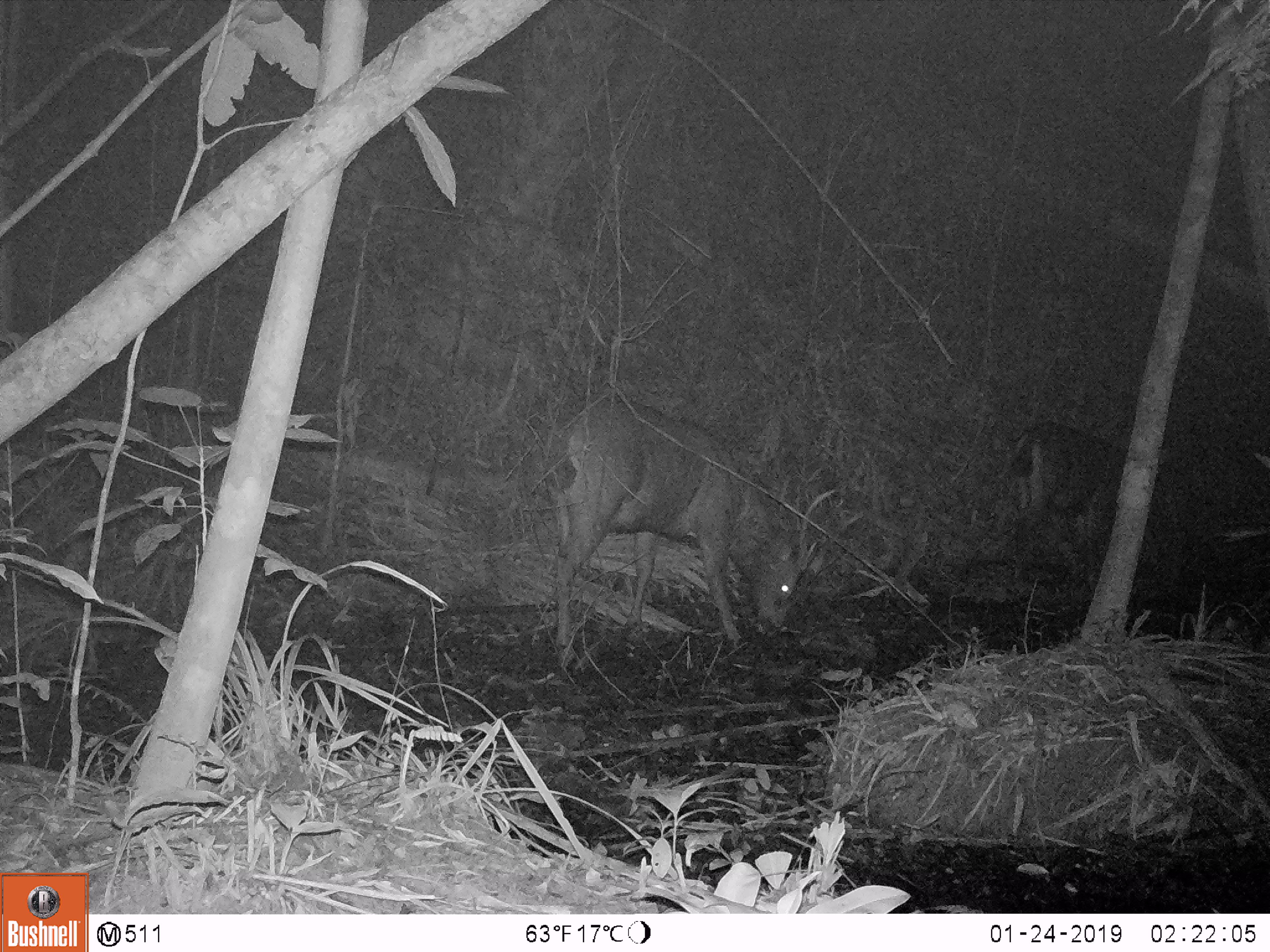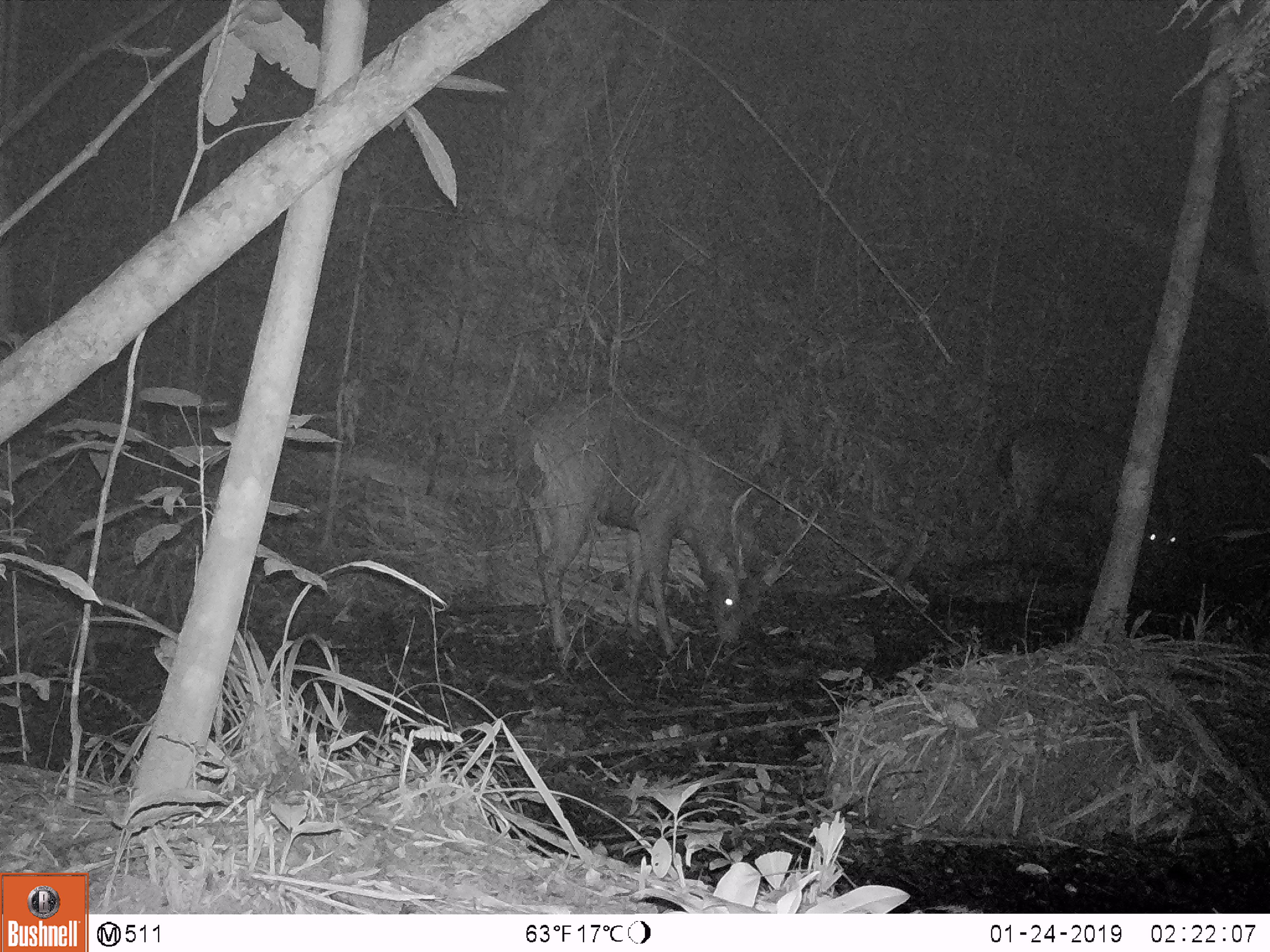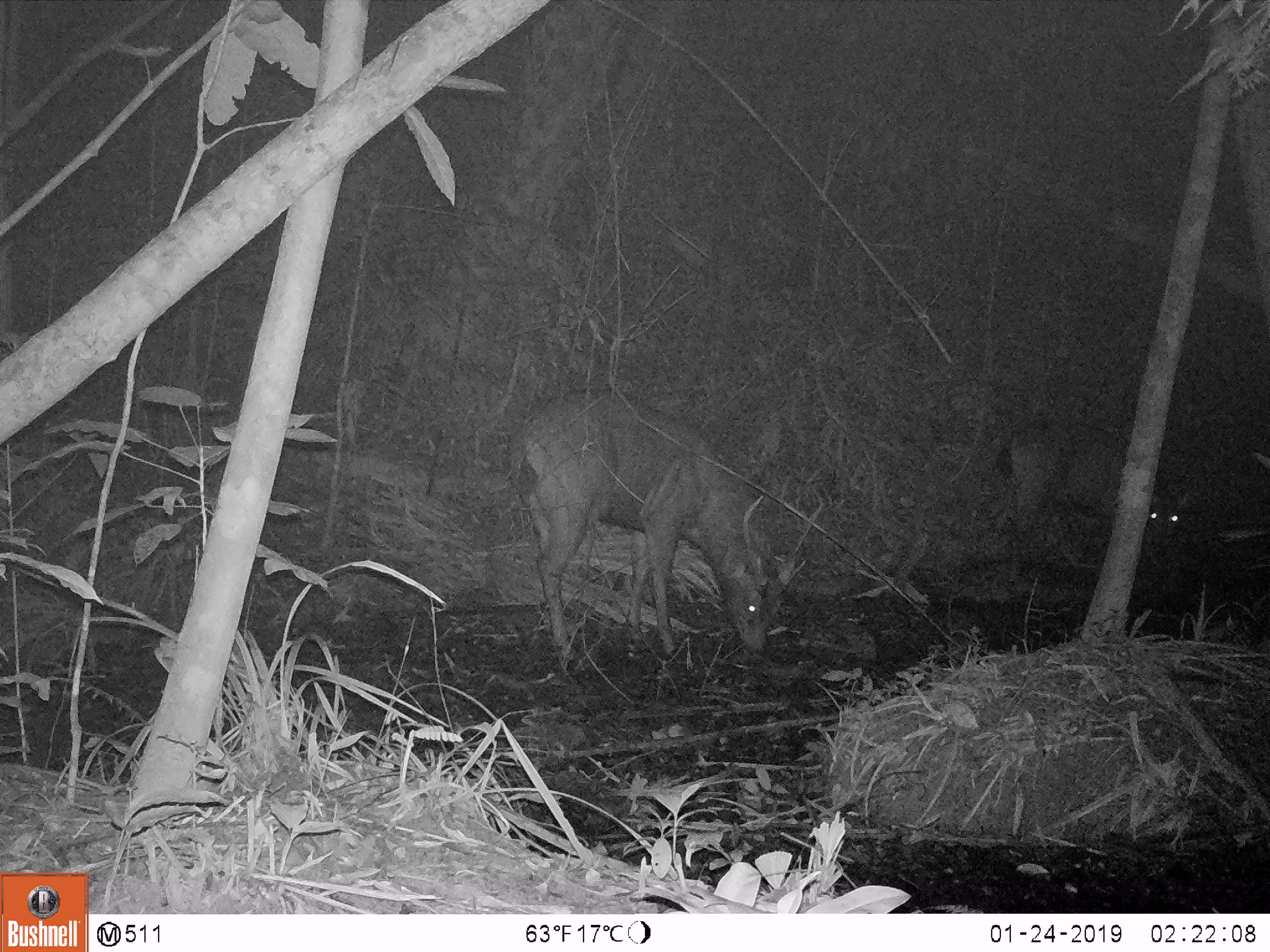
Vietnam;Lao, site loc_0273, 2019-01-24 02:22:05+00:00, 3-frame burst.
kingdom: Animalia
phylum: Chordata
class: Mammalia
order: Artiodactyla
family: Cervidae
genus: Rusa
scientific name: Rusa unicolor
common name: sambar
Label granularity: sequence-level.